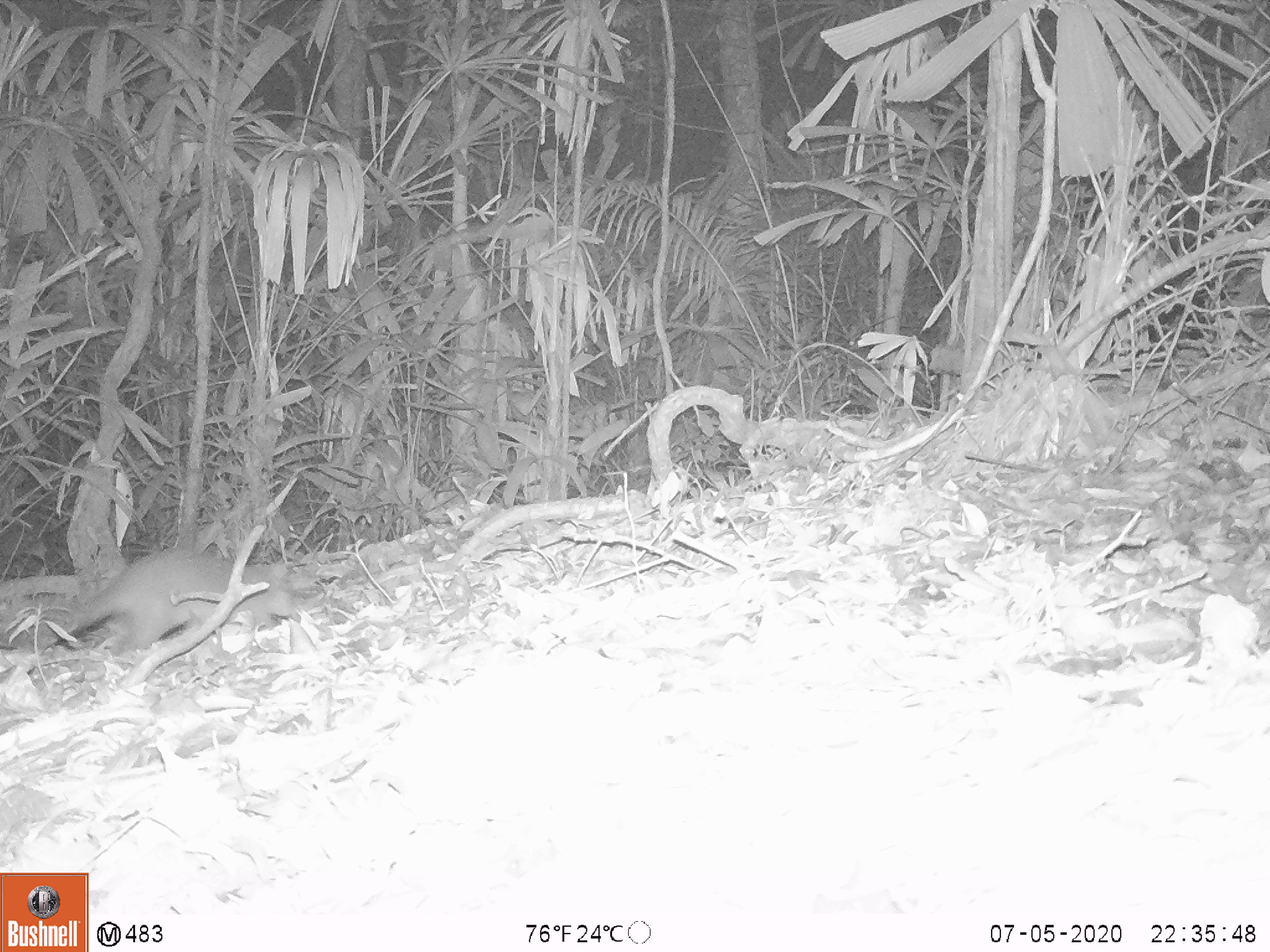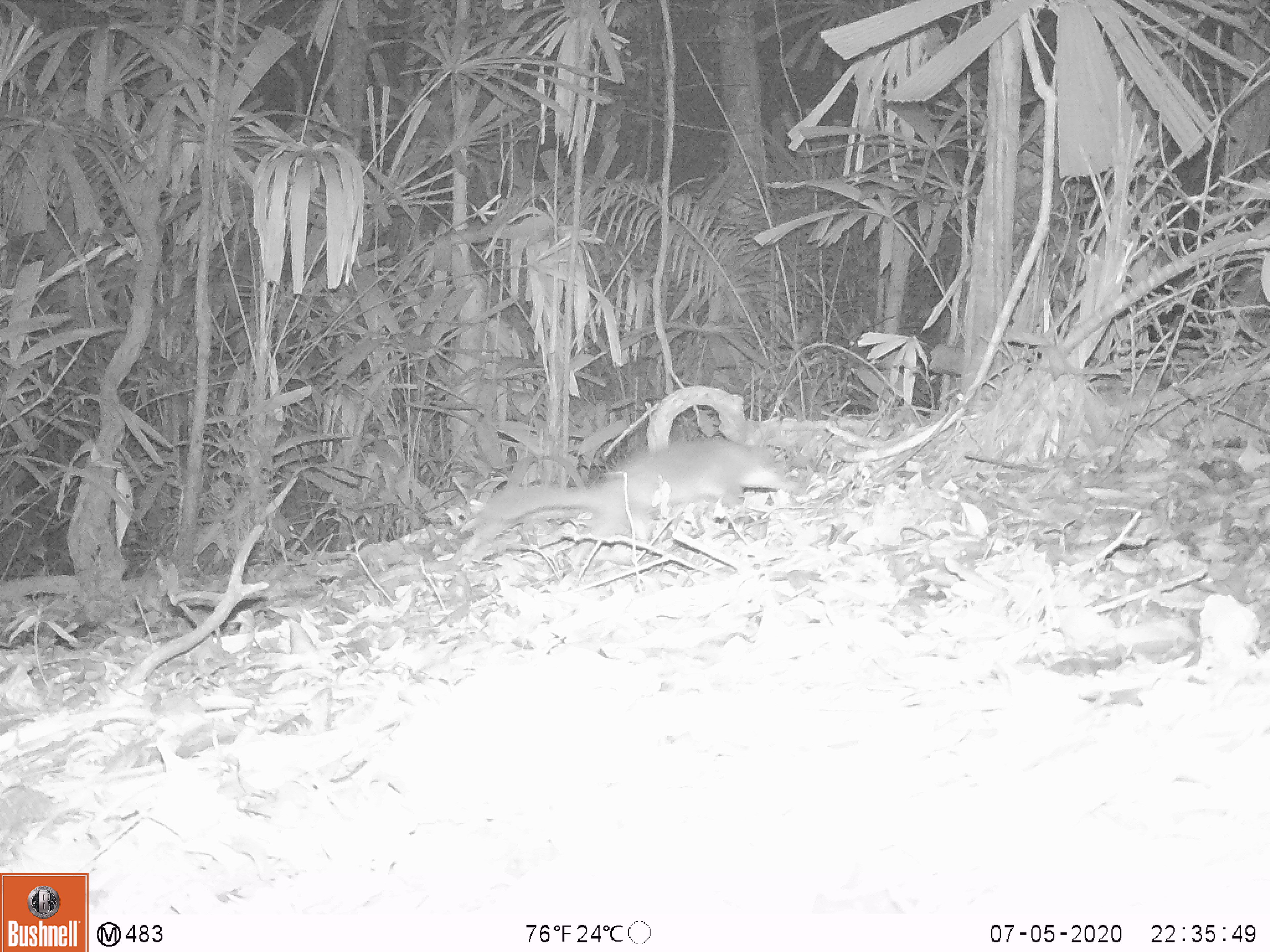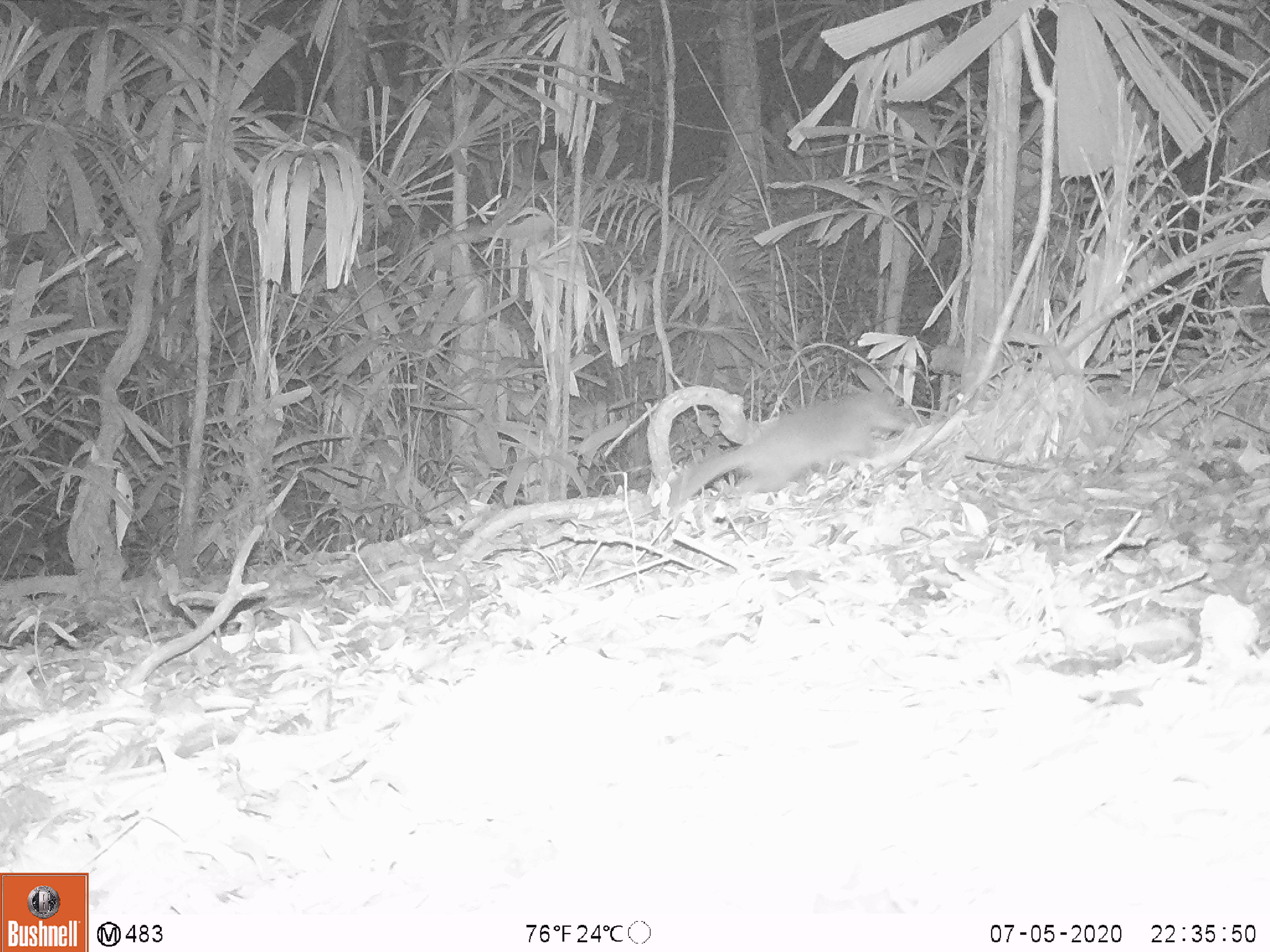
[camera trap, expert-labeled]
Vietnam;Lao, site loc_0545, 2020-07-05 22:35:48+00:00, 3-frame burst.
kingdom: Animalia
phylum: Chordata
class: Mammalia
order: Carnivora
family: Mustelidae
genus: Melogale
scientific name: Melogale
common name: ferret badger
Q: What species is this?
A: Ferret badger (Melogale).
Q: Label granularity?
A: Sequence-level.